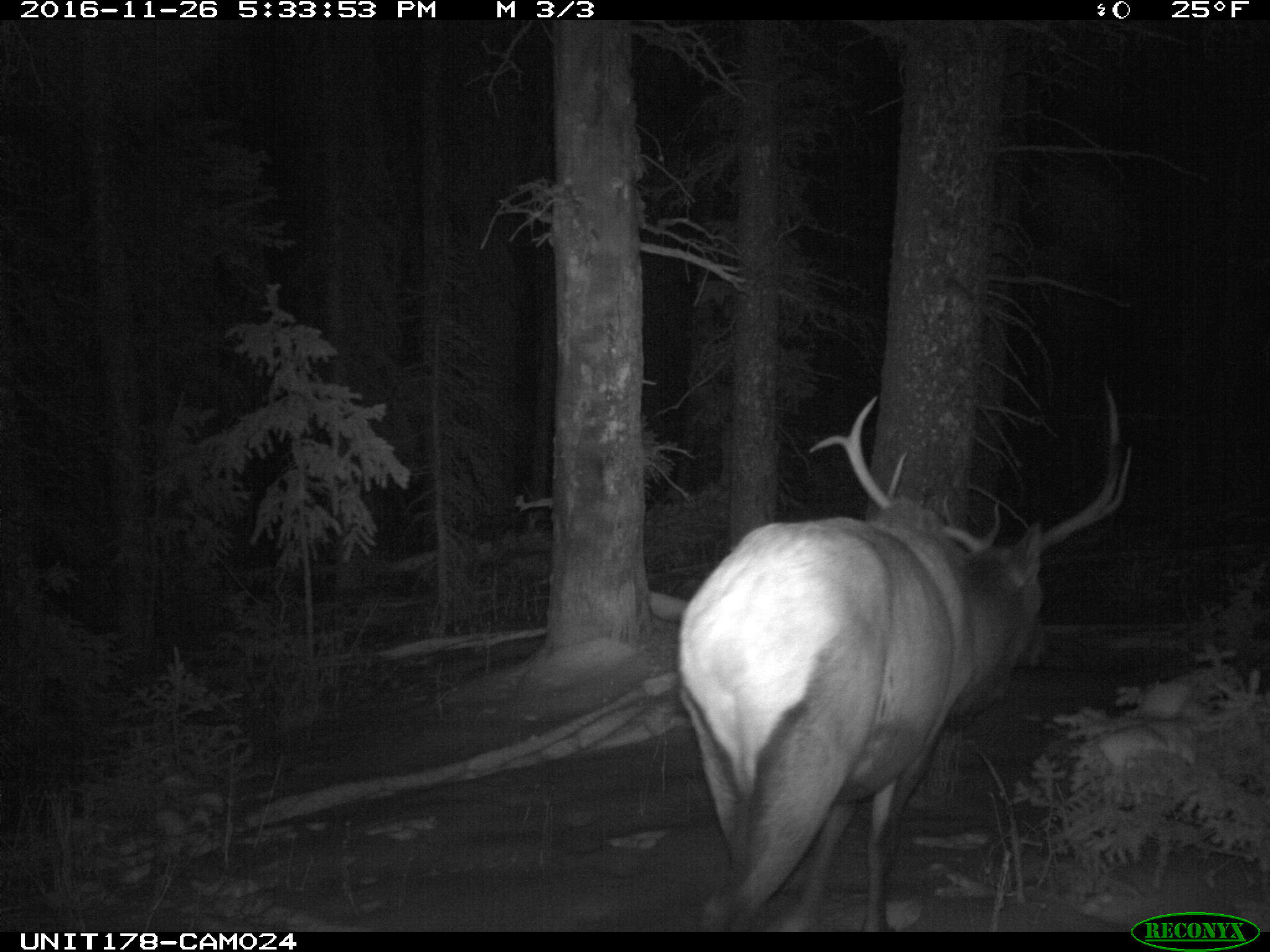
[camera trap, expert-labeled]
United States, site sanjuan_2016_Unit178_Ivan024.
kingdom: Animalia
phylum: Chordata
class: Mammalia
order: Artiodactyla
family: Cervidae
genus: Cervus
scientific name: Cervus elaphus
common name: red deer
Cervus elaphus (red deer).